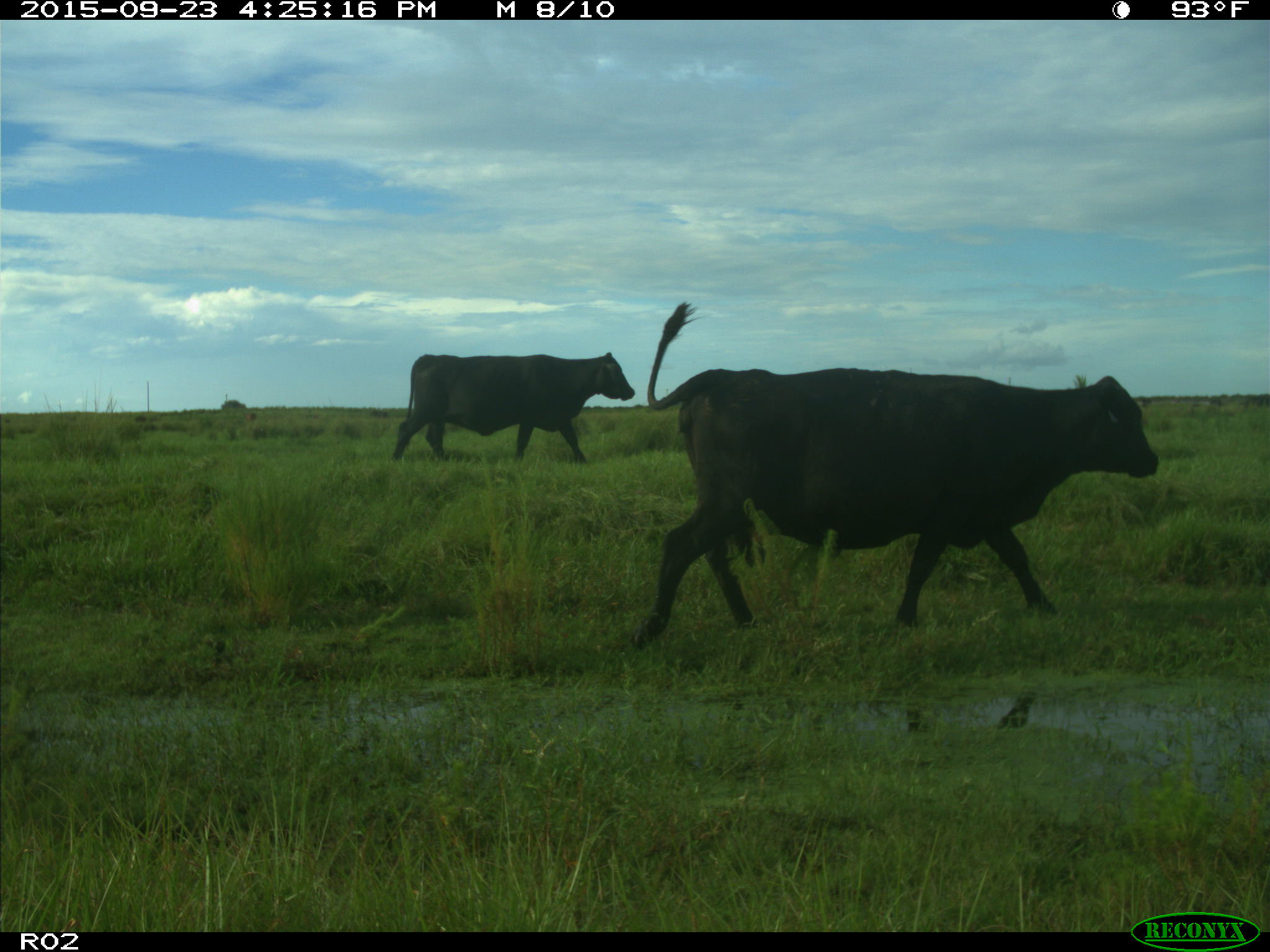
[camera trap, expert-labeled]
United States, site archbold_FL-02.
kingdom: Animalia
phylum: Chordata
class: Mammalia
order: Artiodactyla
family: Bovidae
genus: Bos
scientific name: Bos taurus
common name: domestic cow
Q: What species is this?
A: Bos taurus (domestic cow).